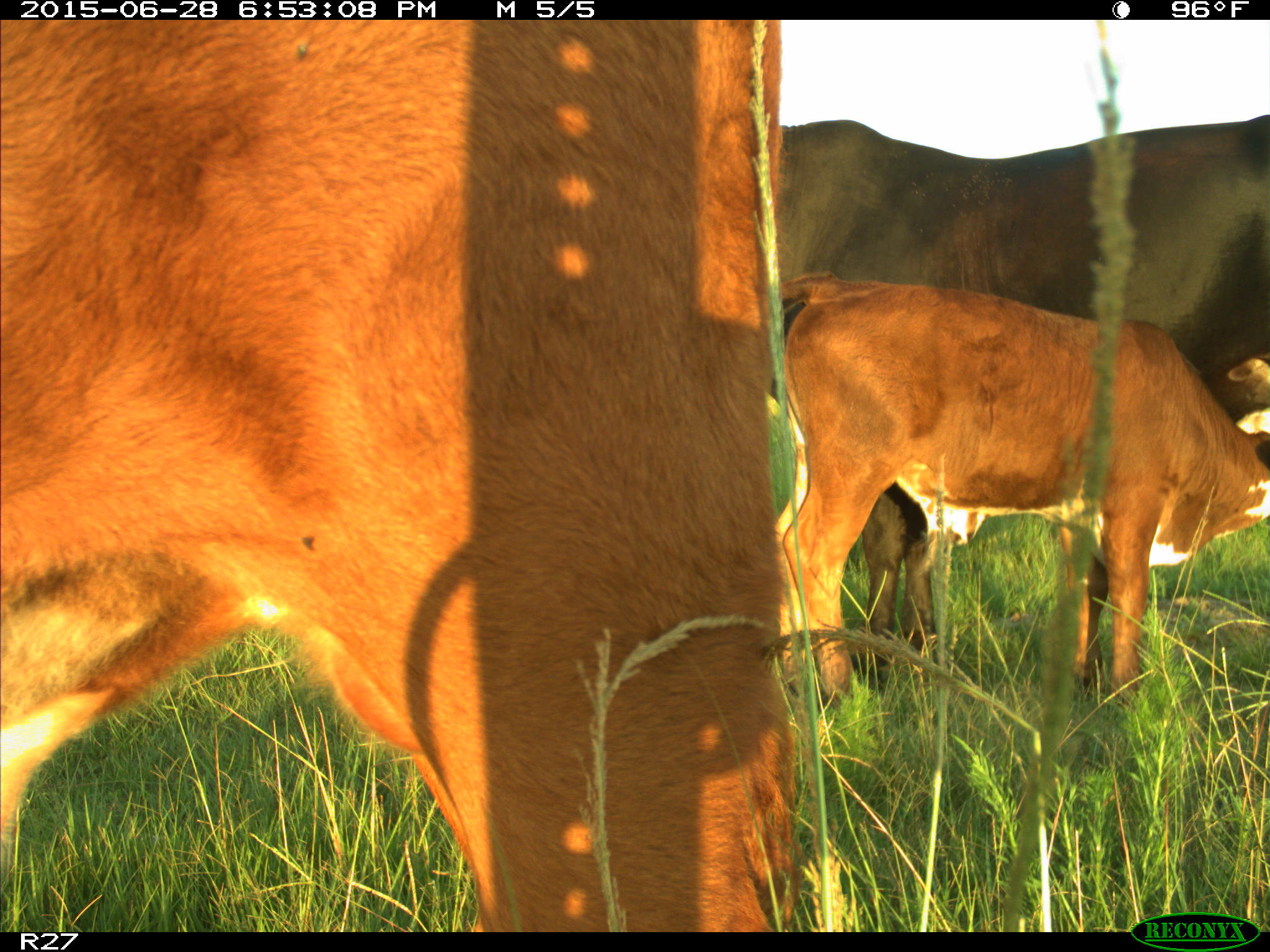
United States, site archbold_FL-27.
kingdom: Animalia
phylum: Chordata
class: Mammalia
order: Artiodactyla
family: Bovidae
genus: Bos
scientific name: Bos taurus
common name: domestic cow